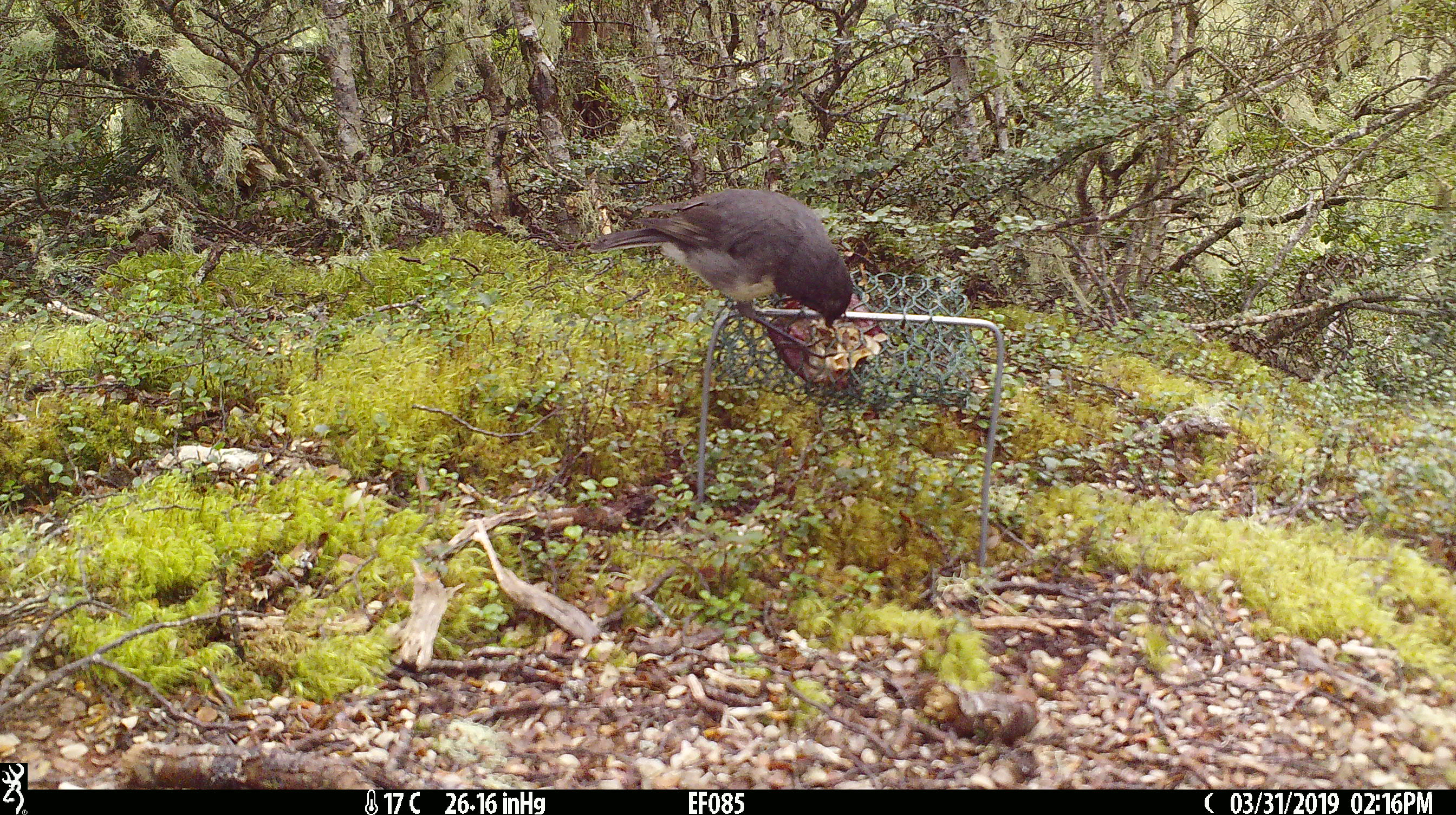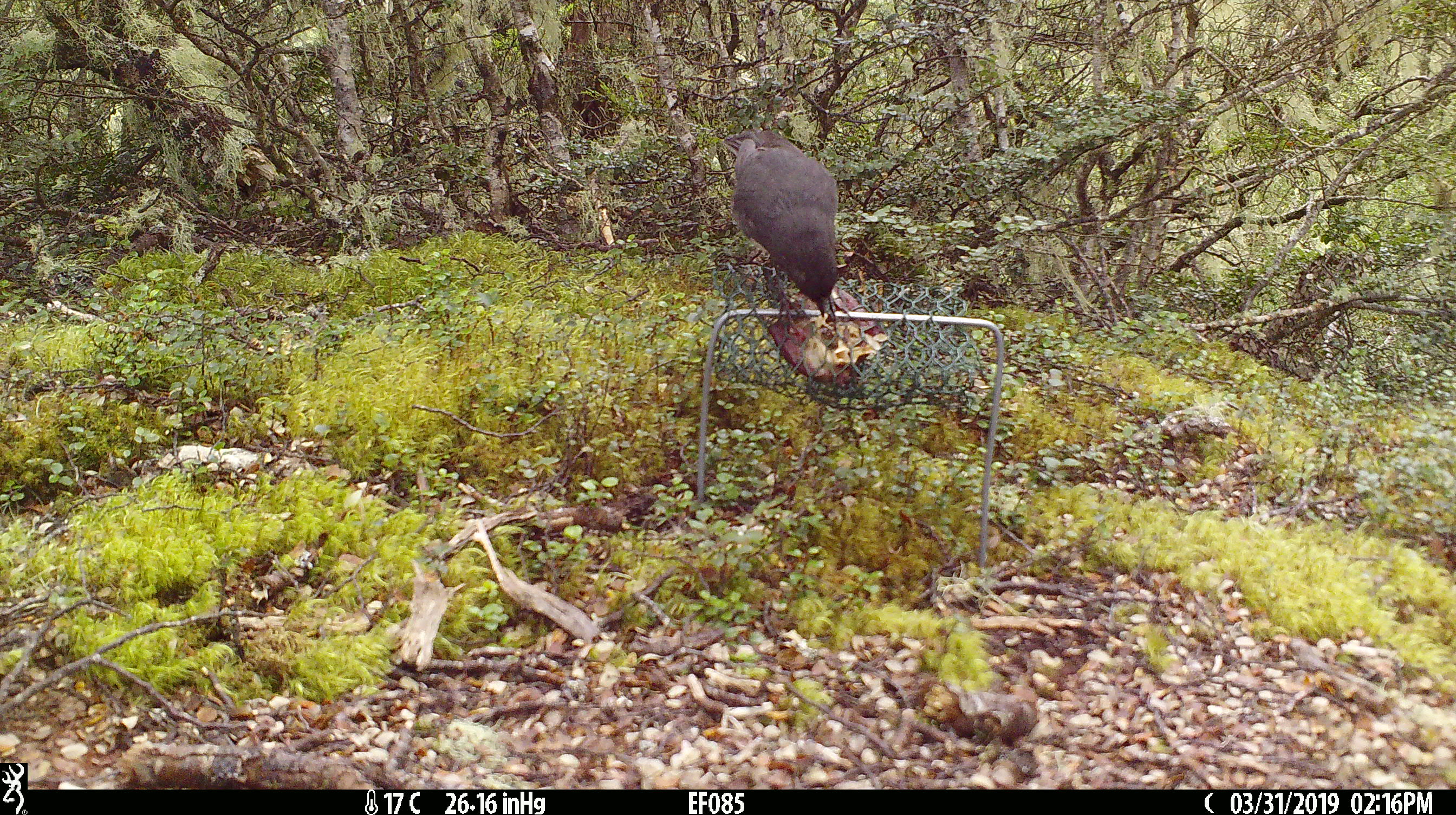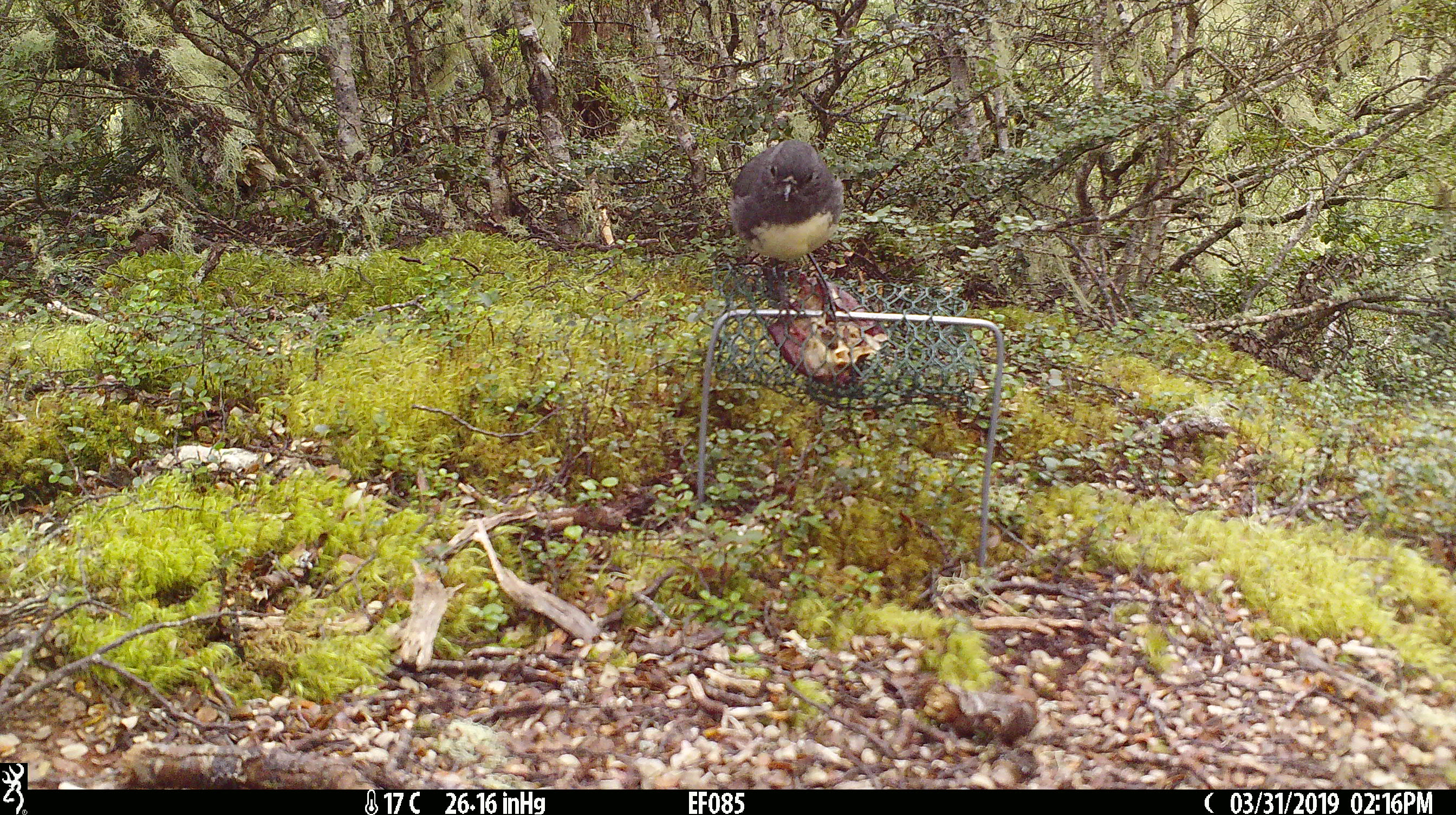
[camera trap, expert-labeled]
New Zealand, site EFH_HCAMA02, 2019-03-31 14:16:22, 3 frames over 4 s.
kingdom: Animalia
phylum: Chordata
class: Aves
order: Passeriformes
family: Petroicidae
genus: Petroica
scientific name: Petroica australis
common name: new zealand robin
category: robin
Robin (new zealand robin) (Petroica australis).